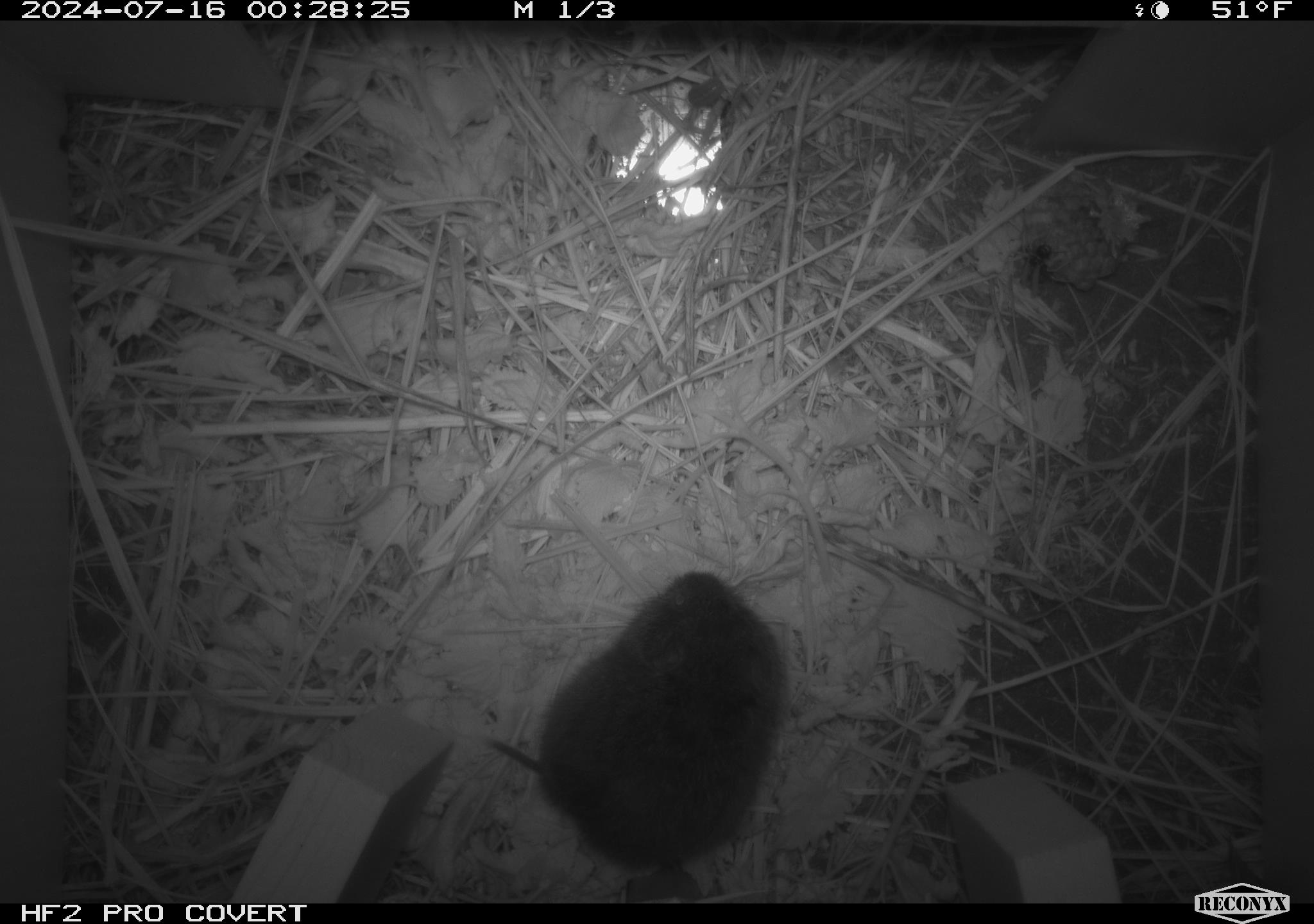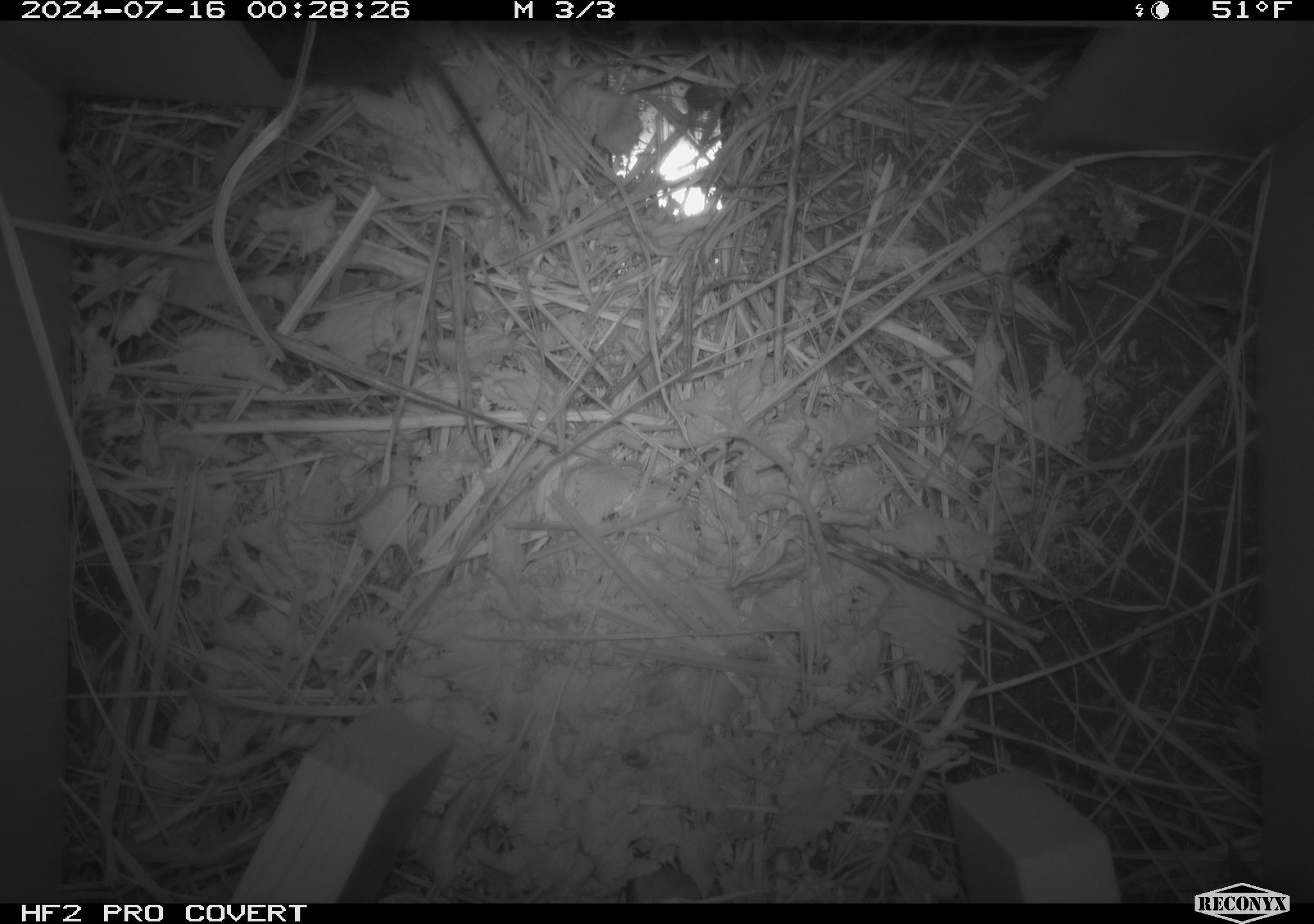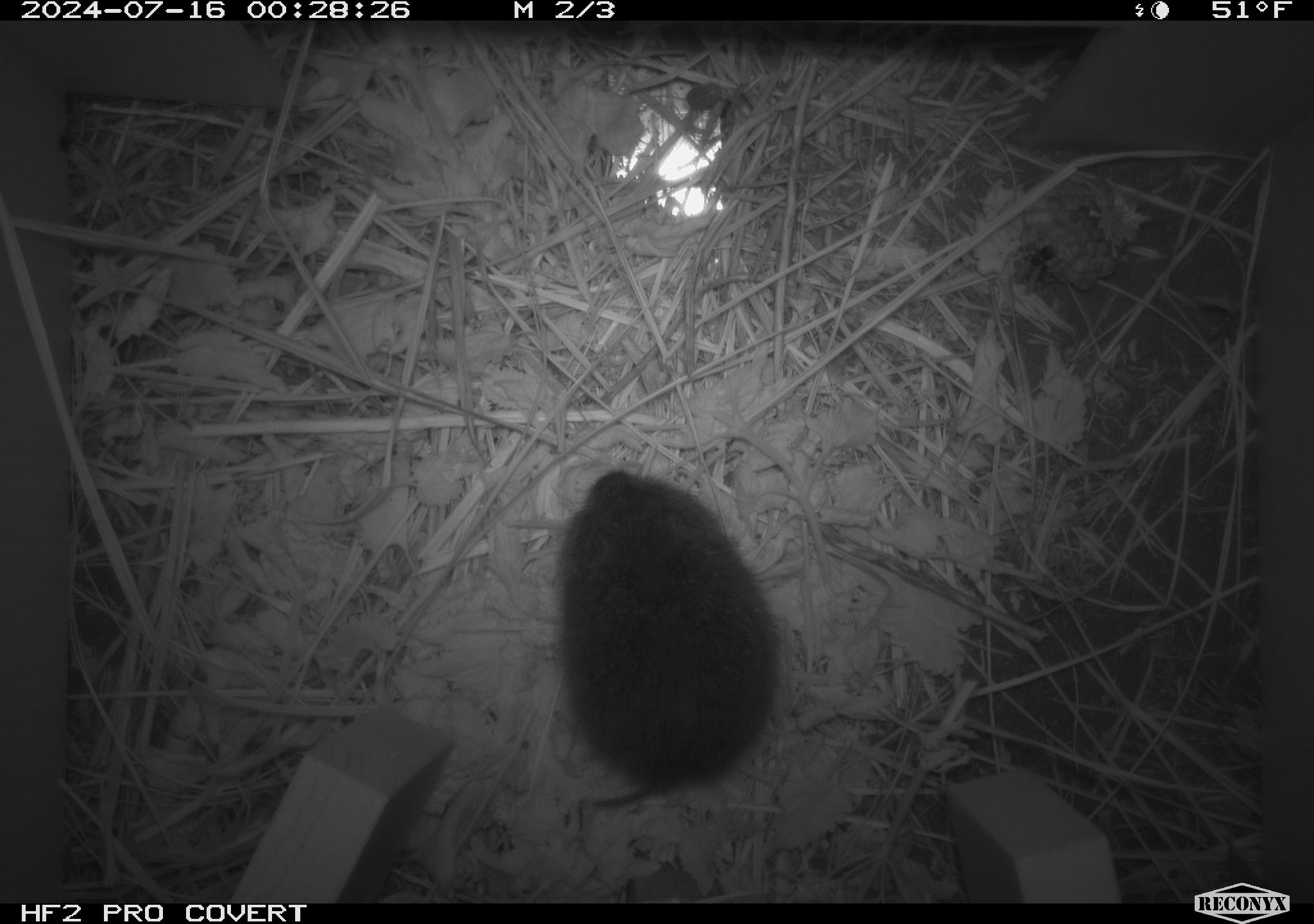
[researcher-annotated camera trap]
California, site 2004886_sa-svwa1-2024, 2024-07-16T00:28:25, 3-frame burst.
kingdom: Animalia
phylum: Arthropoda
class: Insecta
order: Hymenoptera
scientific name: Hymenoptera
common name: ants, bees, wasps, and sawflies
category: hymenoptera order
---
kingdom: Animalia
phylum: Chordata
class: Mammalia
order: Rodentia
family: Cricetidae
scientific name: Arvicolinae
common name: voles, lemmings, and muskrats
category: arvicolinae subfamily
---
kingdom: Animalia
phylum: Arthropoda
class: Malacostraca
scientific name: Malacostraca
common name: amphipods, crabs, isopods, krill, lobsters and shrimps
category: malacostracan